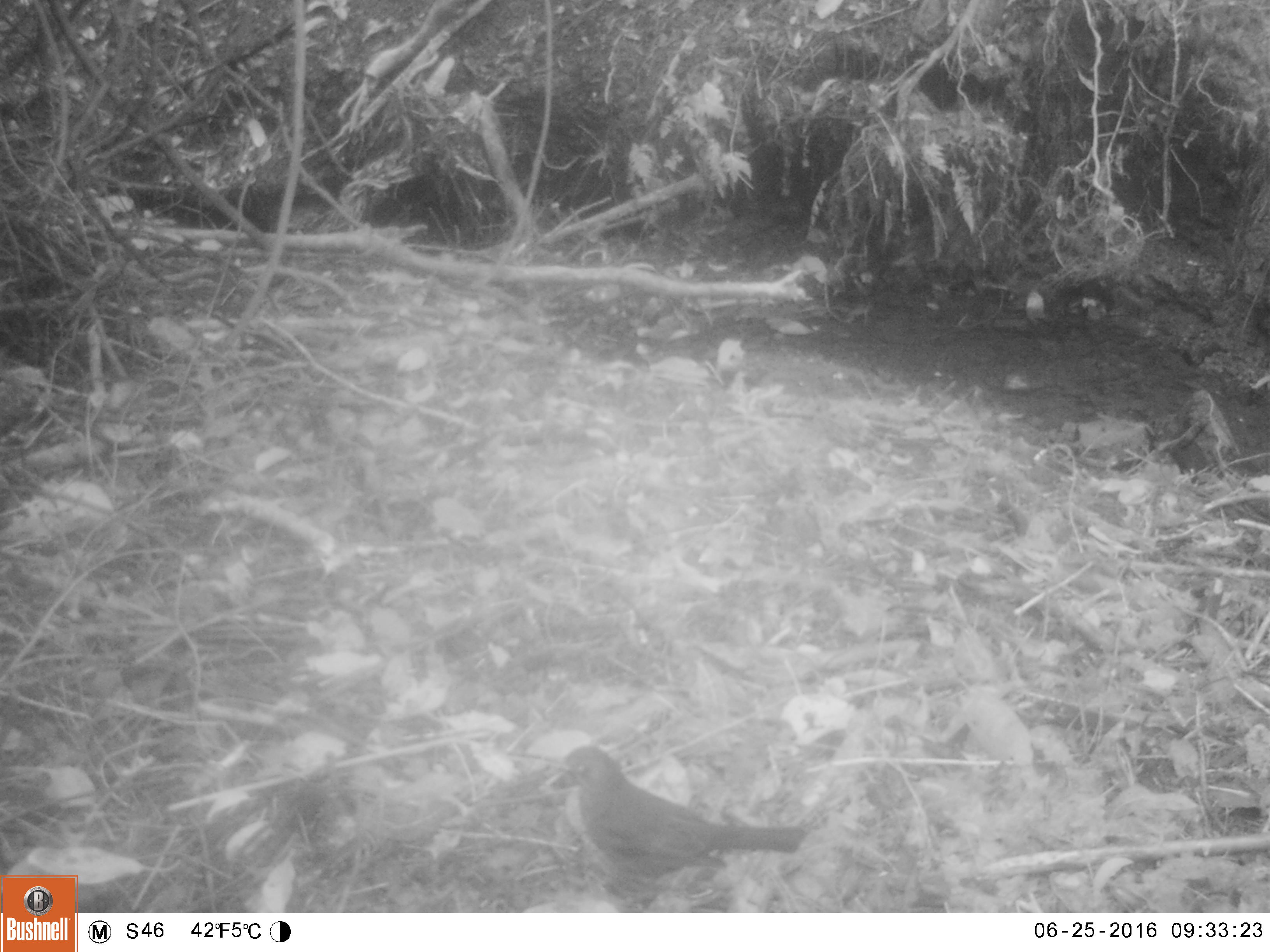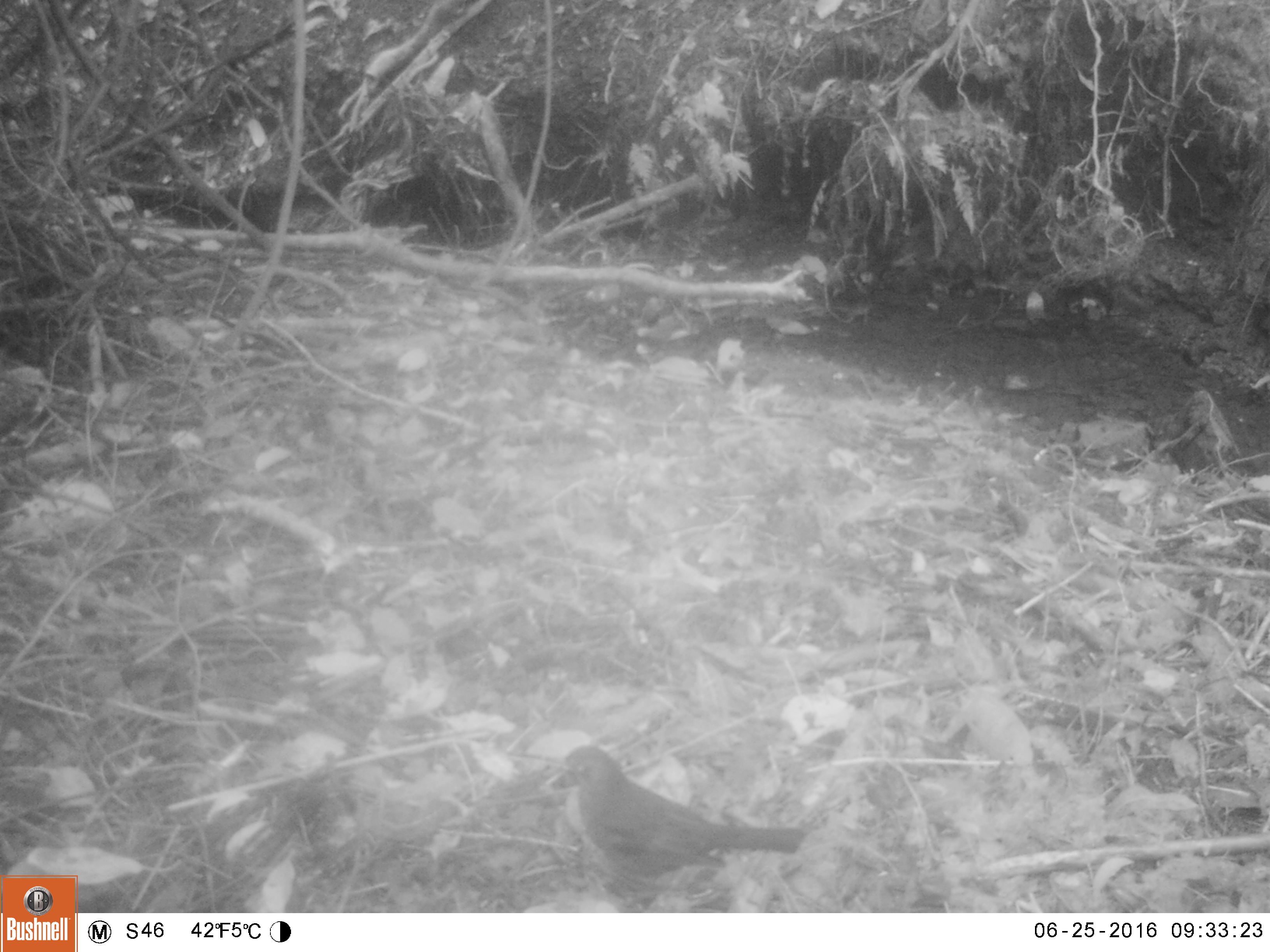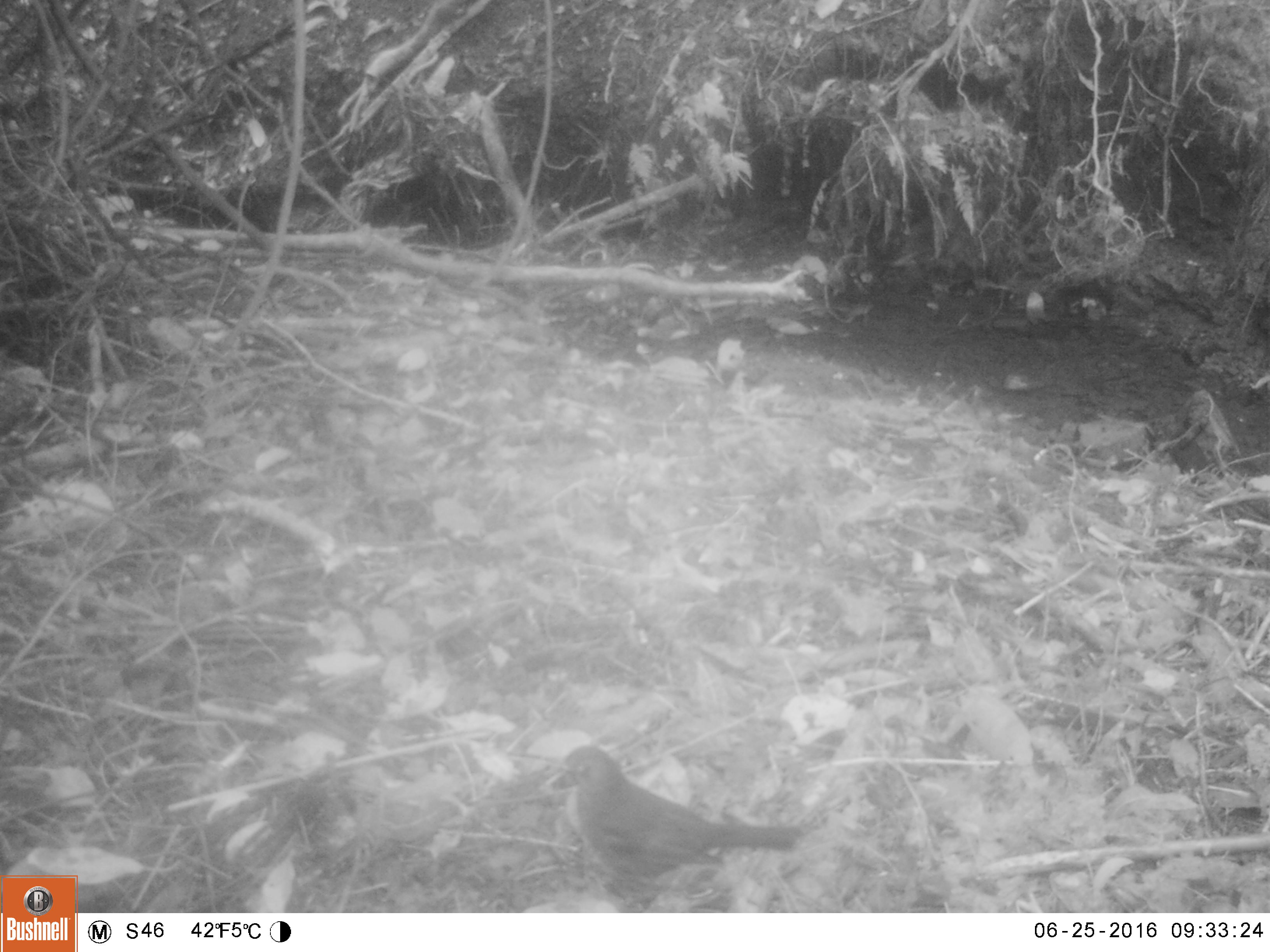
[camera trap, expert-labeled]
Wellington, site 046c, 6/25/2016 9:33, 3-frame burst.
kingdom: Animalia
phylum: Chordata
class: Aves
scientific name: Aves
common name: bird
Bird (Aves).